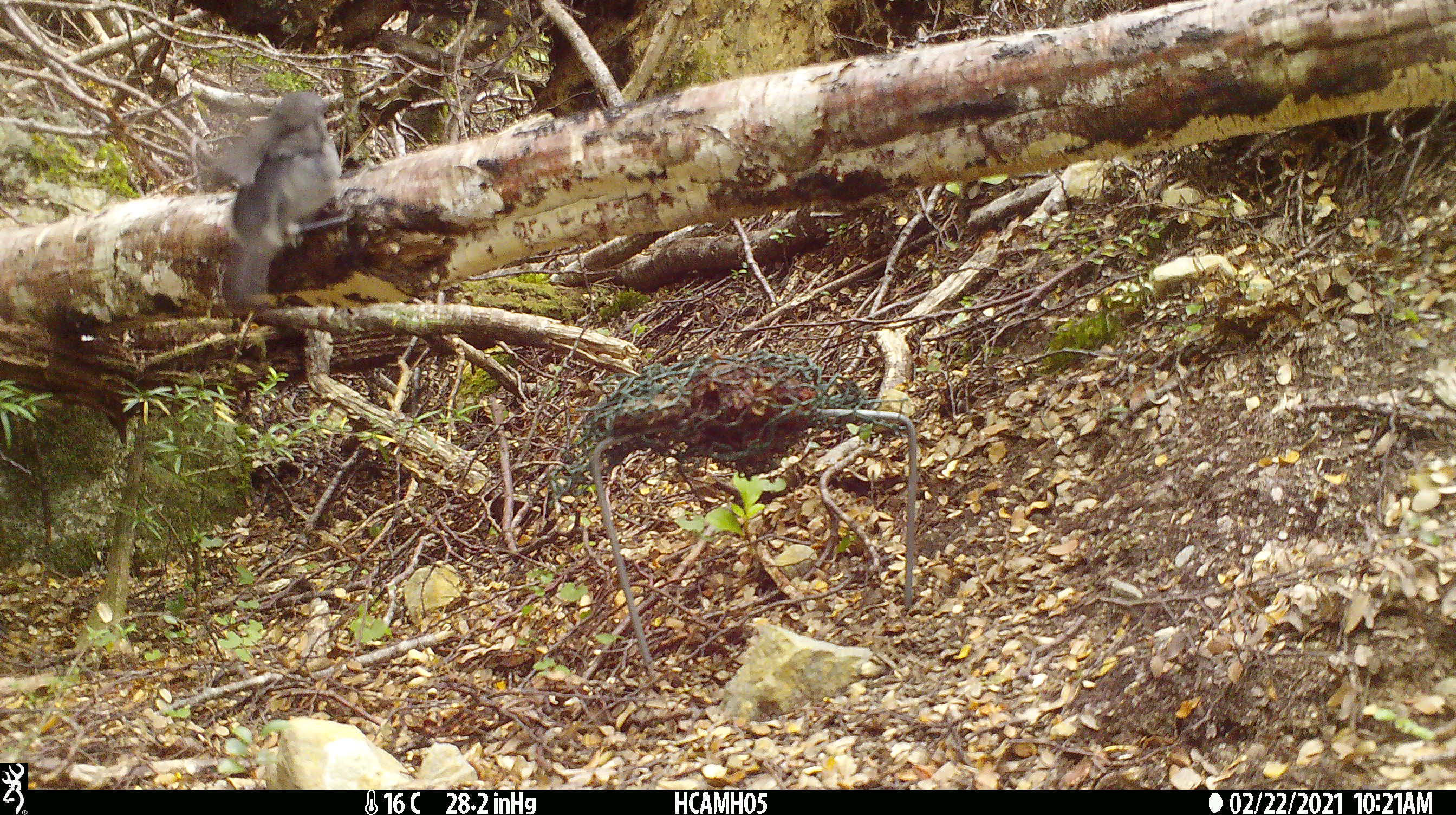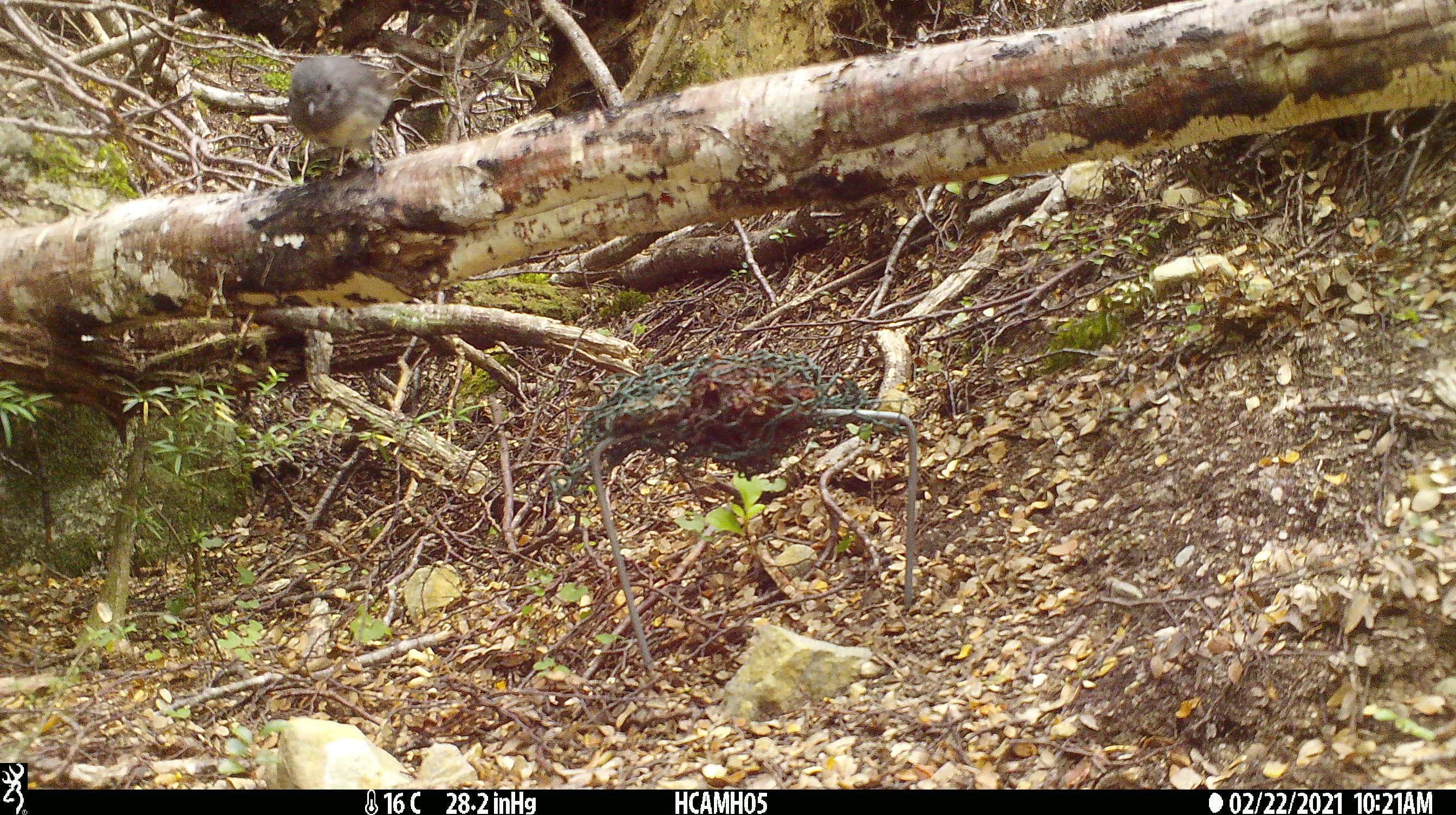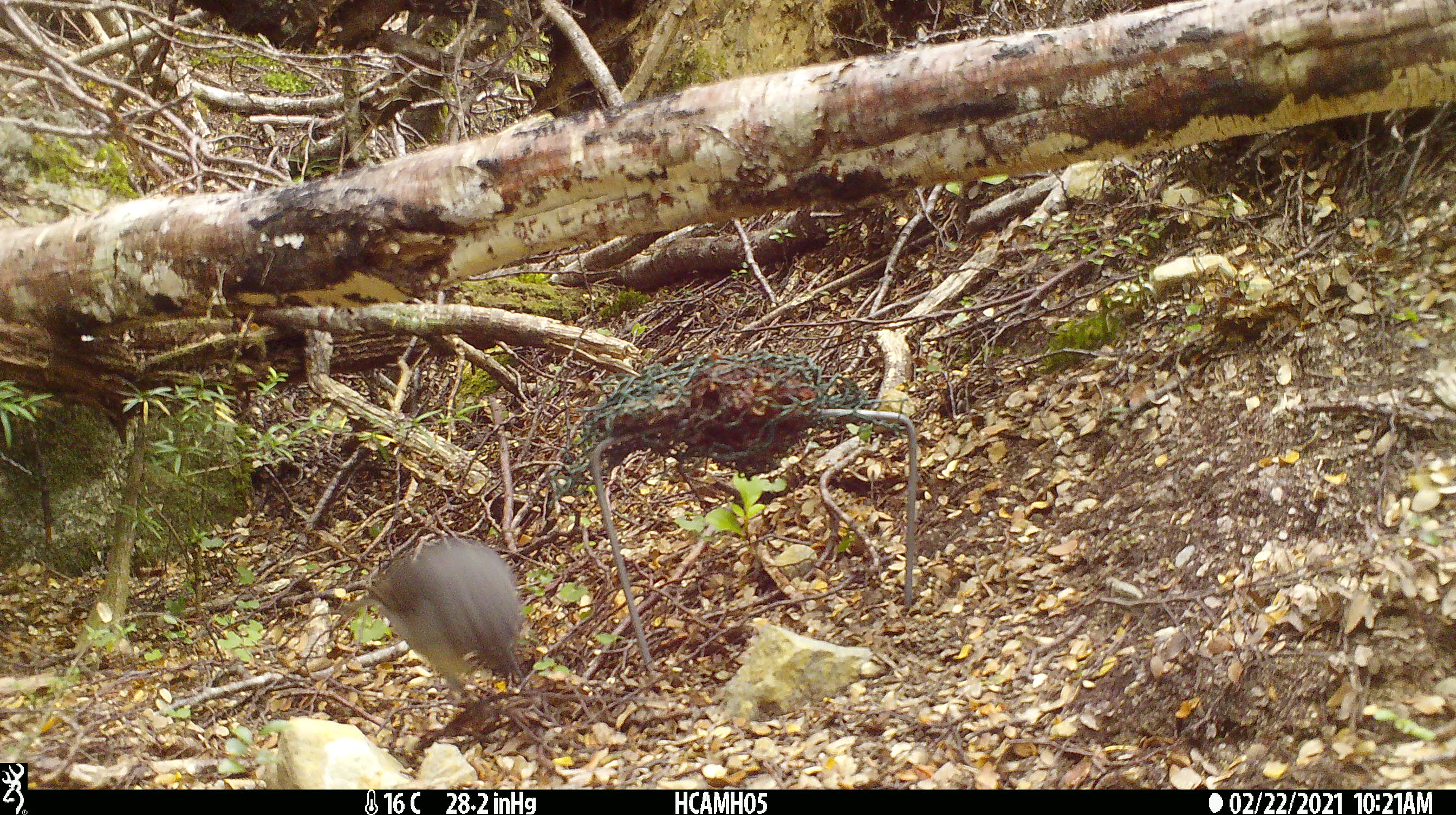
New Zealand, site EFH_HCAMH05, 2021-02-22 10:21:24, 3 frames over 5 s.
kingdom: Animalia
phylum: Chordata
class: Aves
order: Passeriformes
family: Petroicidae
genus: Petroica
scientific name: Petroica australis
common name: new zealand robin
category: robin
Robin (new zealand robin) (Petroica australis).